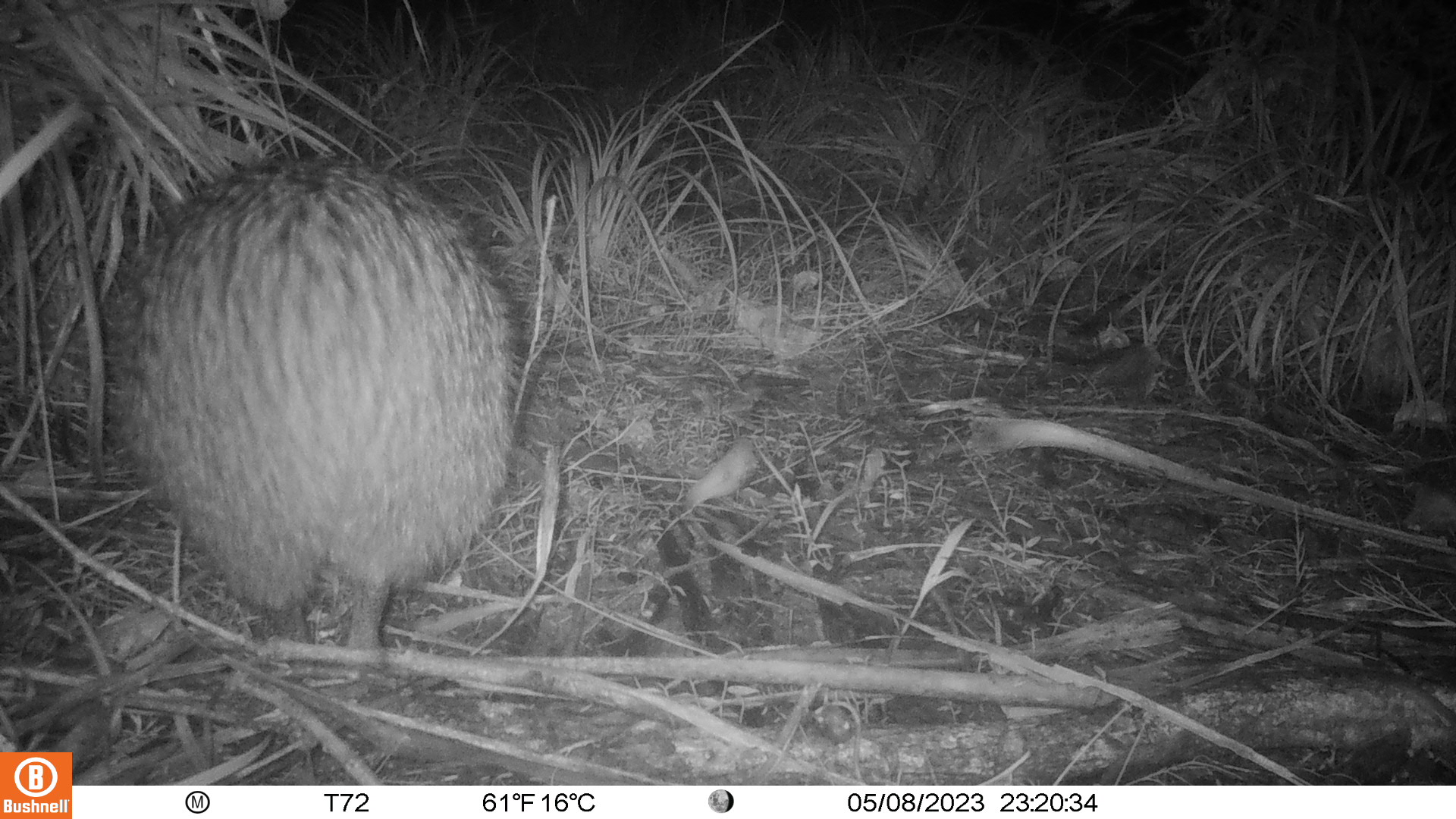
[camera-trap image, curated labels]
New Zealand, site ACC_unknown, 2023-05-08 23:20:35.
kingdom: Animalia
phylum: Chordata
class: Aves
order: Apterygiformes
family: Apterygidae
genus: Apteryx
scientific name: Apteryx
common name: kiwi